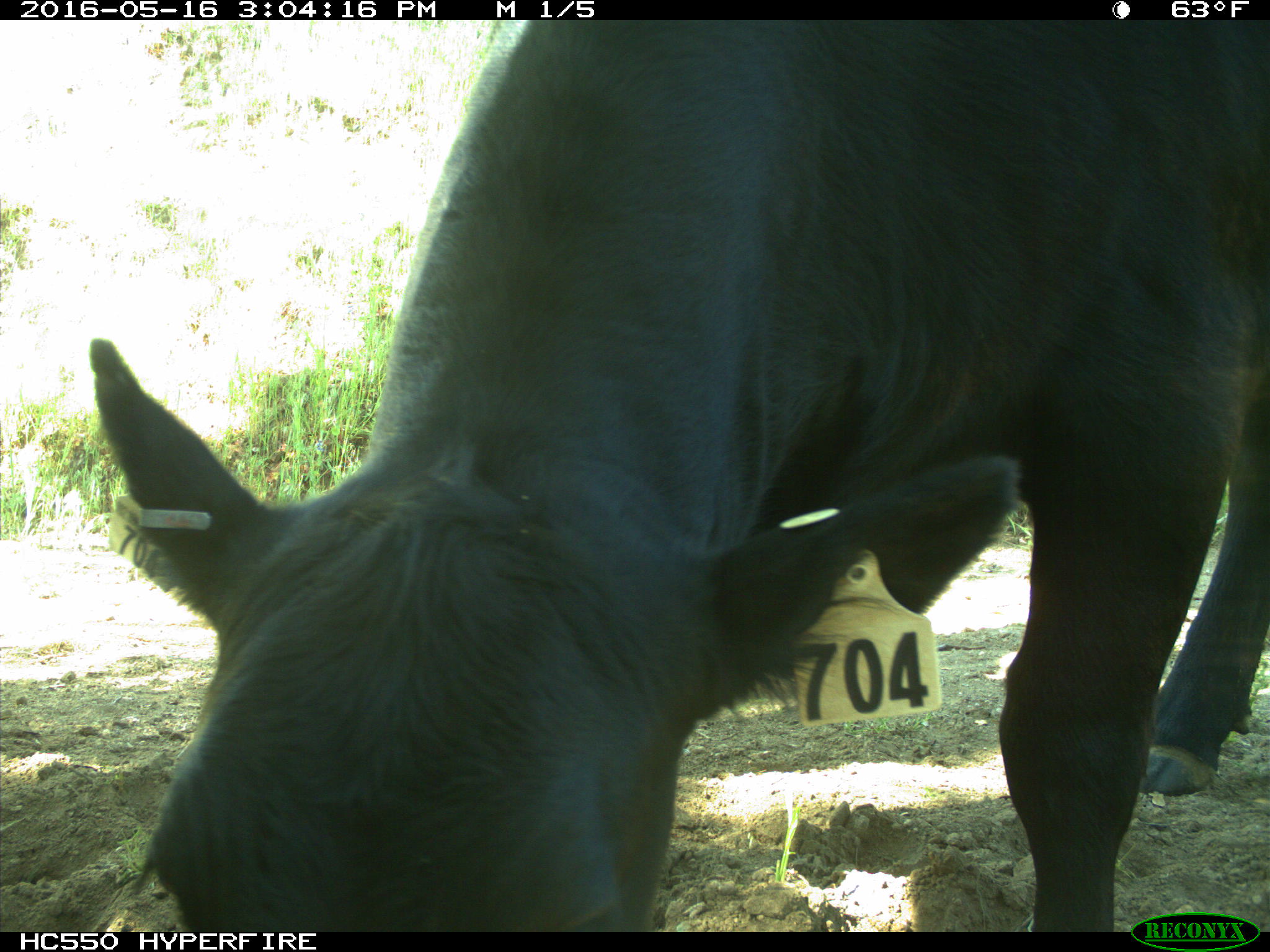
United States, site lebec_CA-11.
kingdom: Animalia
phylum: Chordata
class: Mammalia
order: Artiodactyla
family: Bovidae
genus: Bos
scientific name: Bos taurus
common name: domestic cow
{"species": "Bos taurus (domestic cow)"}